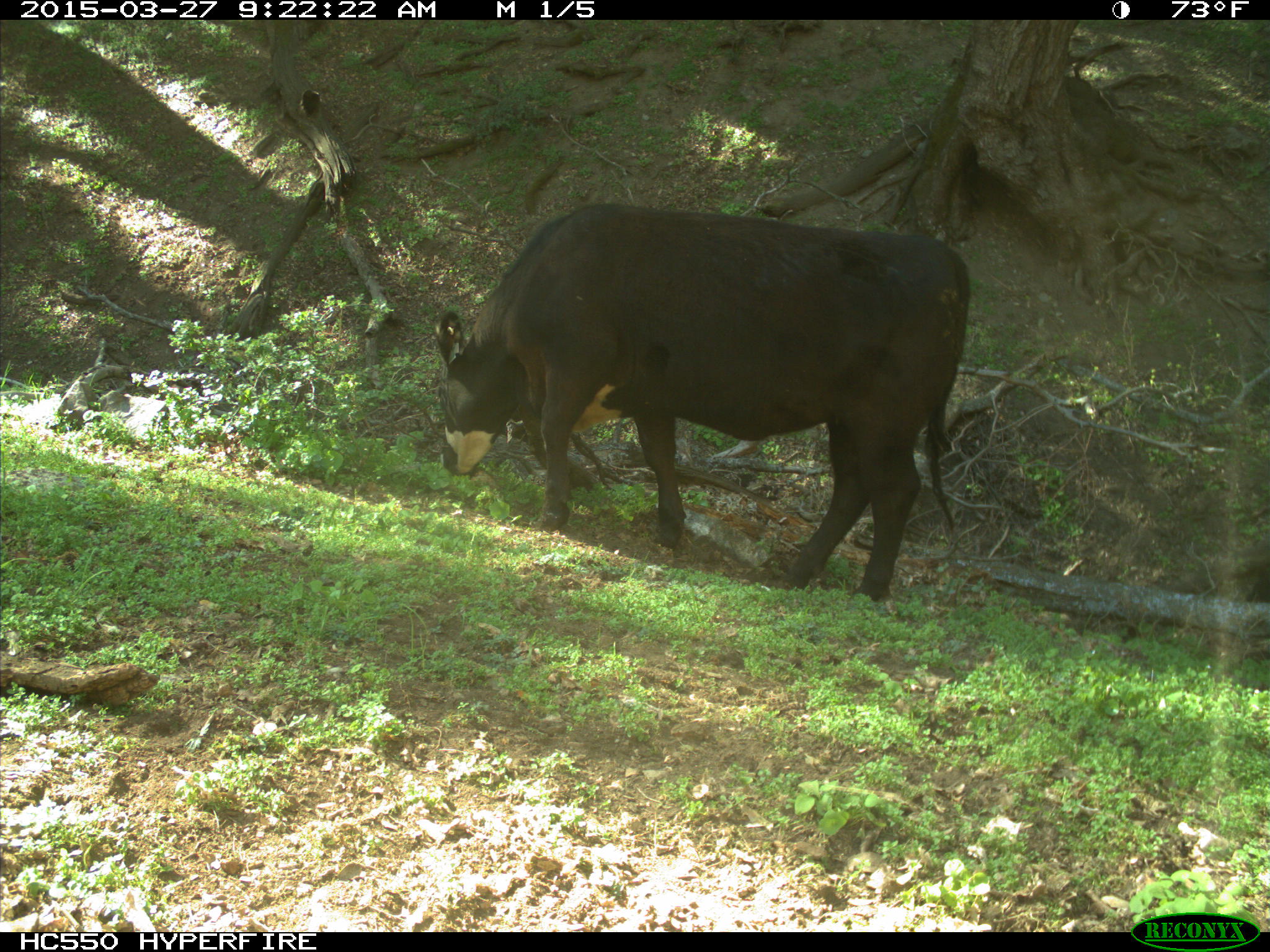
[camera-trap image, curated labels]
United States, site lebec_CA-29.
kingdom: Animalia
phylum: Chordata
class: Mammalia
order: Artiodactyla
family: Bovidae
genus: Bos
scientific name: Bos taurus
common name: domestic cow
Bos taurus (domestic cow).